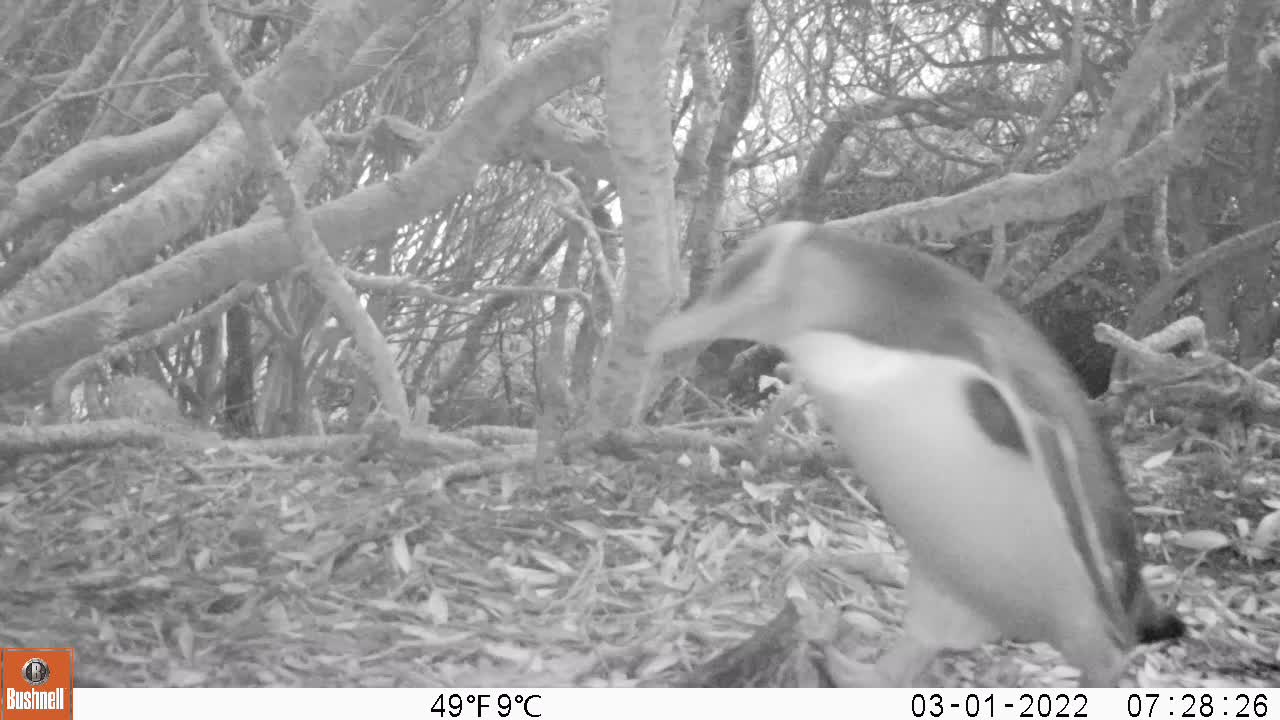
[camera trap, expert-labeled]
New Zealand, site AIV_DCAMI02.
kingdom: Animalia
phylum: Chordata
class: Aves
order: Sphenisciformes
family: Spheniscidae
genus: Megadyptes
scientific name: Megadyptes antipodes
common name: yellow-eyed penguin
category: yellow eyed penguin